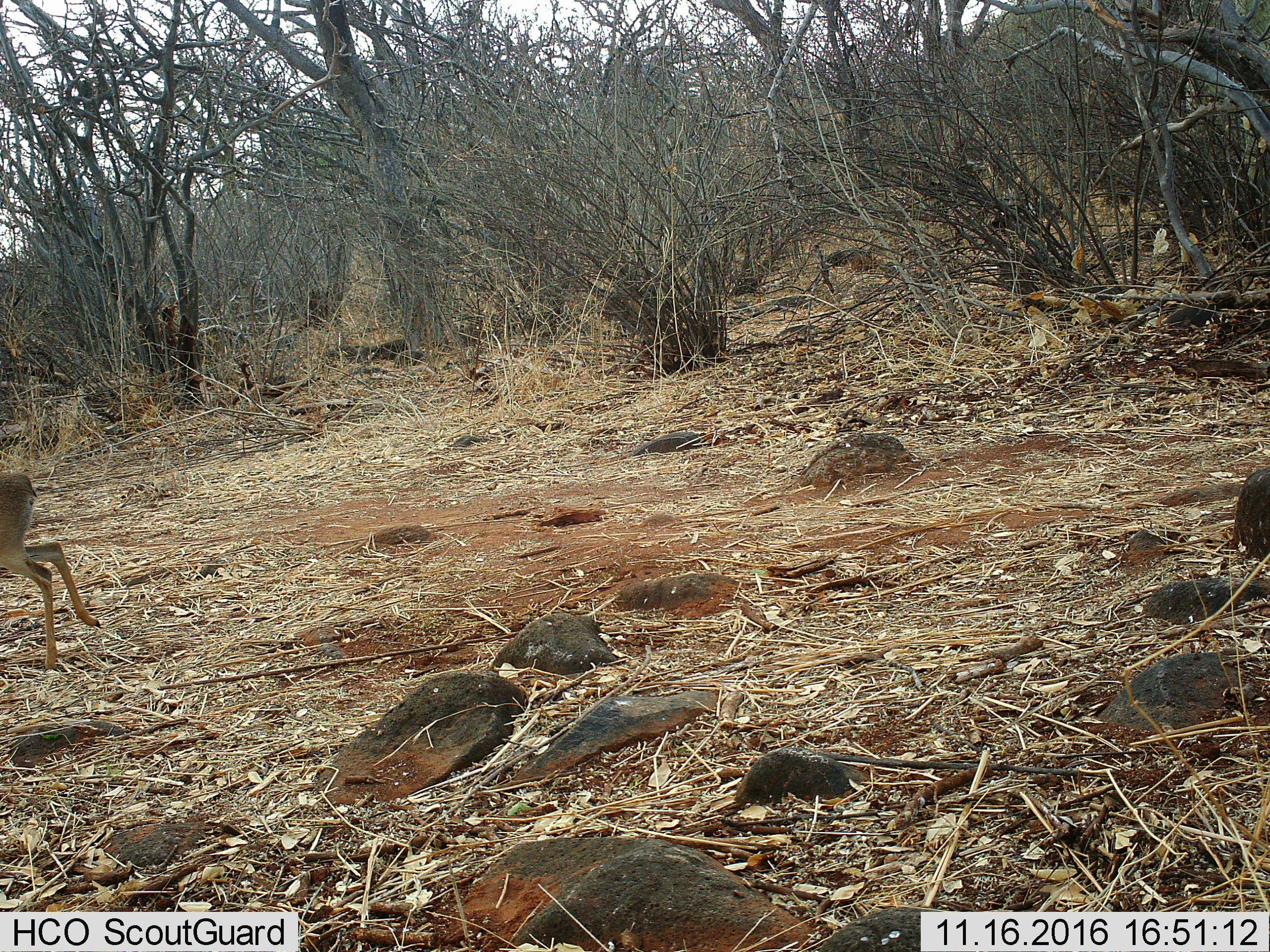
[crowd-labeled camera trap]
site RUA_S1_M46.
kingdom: Animalia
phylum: Chordata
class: Mammalia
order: Artiodactyla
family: Bovidae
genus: Madoqua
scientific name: Madoqua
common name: dik-dik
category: dikdik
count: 1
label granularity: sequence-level